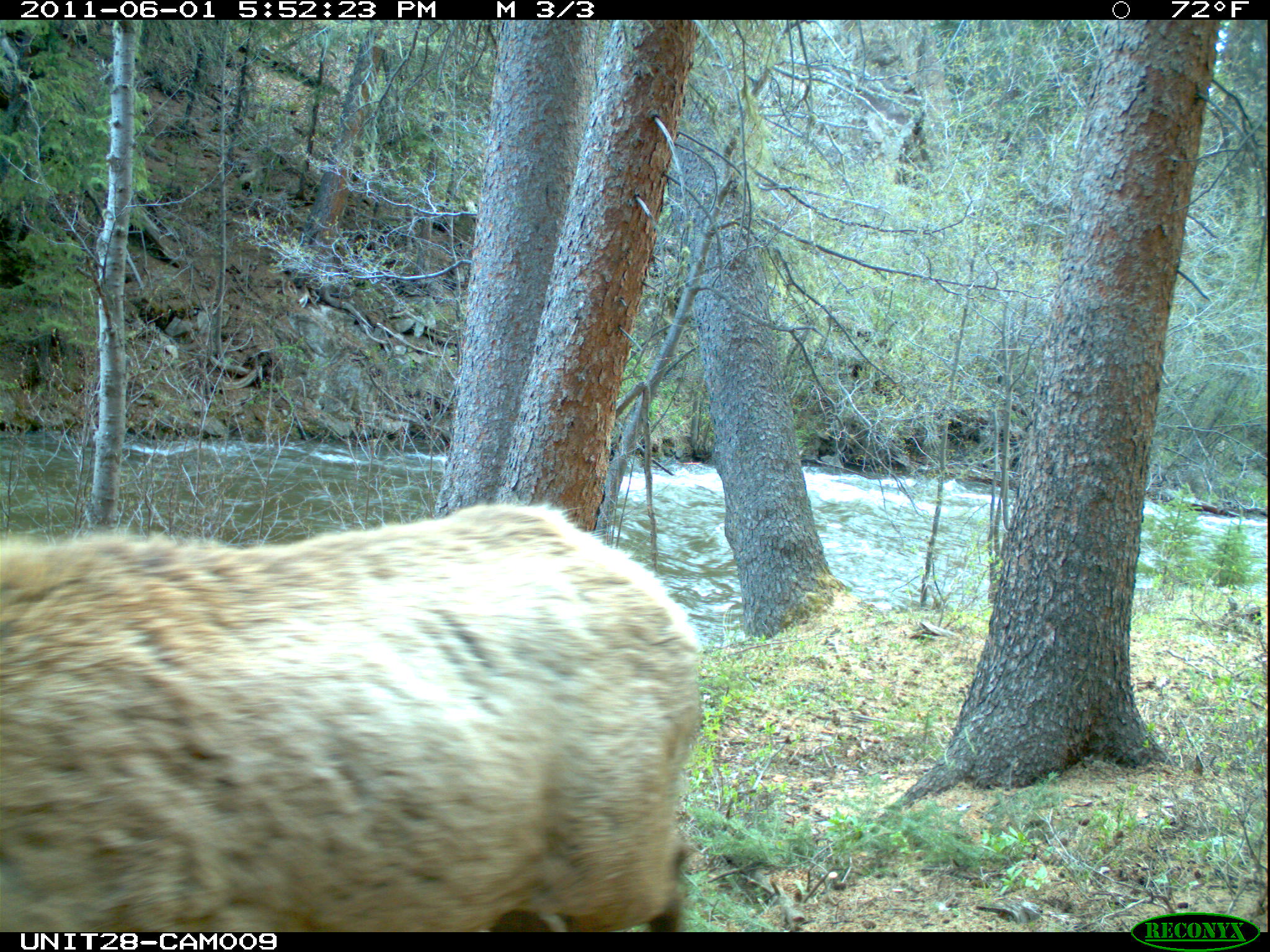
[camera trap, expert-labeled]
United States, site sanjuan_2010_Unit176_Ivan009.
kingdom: Animalia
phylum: Chordata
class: Mammalia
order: Artiodactyla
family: Cervidae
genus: Cervus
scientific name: Cervus elaphus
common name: red deer